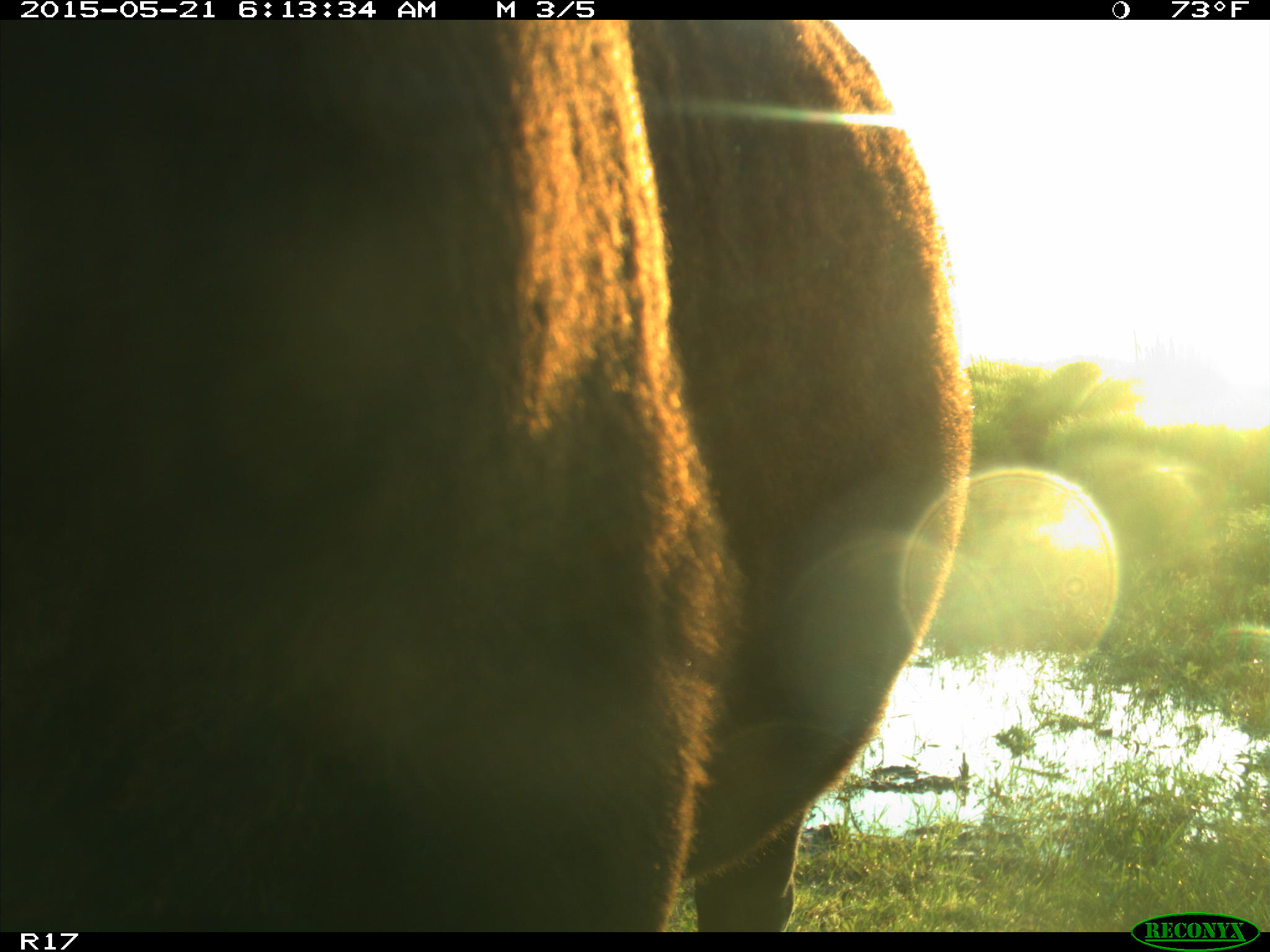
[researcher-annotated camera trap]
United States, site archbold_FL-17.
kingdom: Animalia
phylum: Chordata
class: Mammalia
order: Artiodactyla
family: Bovidae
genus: Bos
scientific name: Bos taurus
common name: domestic cow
Bos taurus (domestic cow).